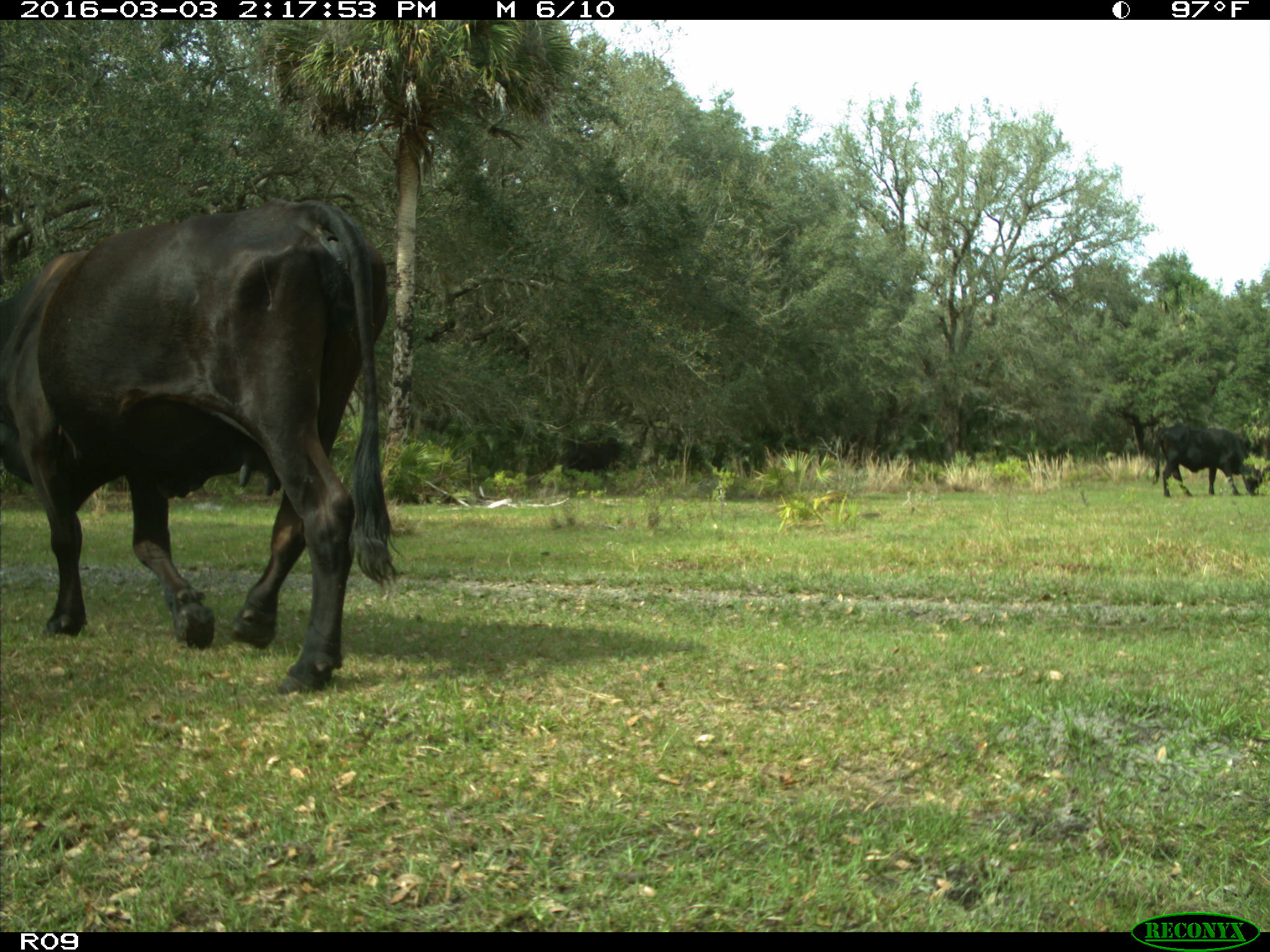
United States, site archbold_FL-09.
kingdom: Animalia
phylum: Chordata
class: Mammalia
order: Artiodactyla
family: Bovidae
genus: Bos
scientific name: Bos taurus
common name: domestic cow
Bos taurus (domestic cow).